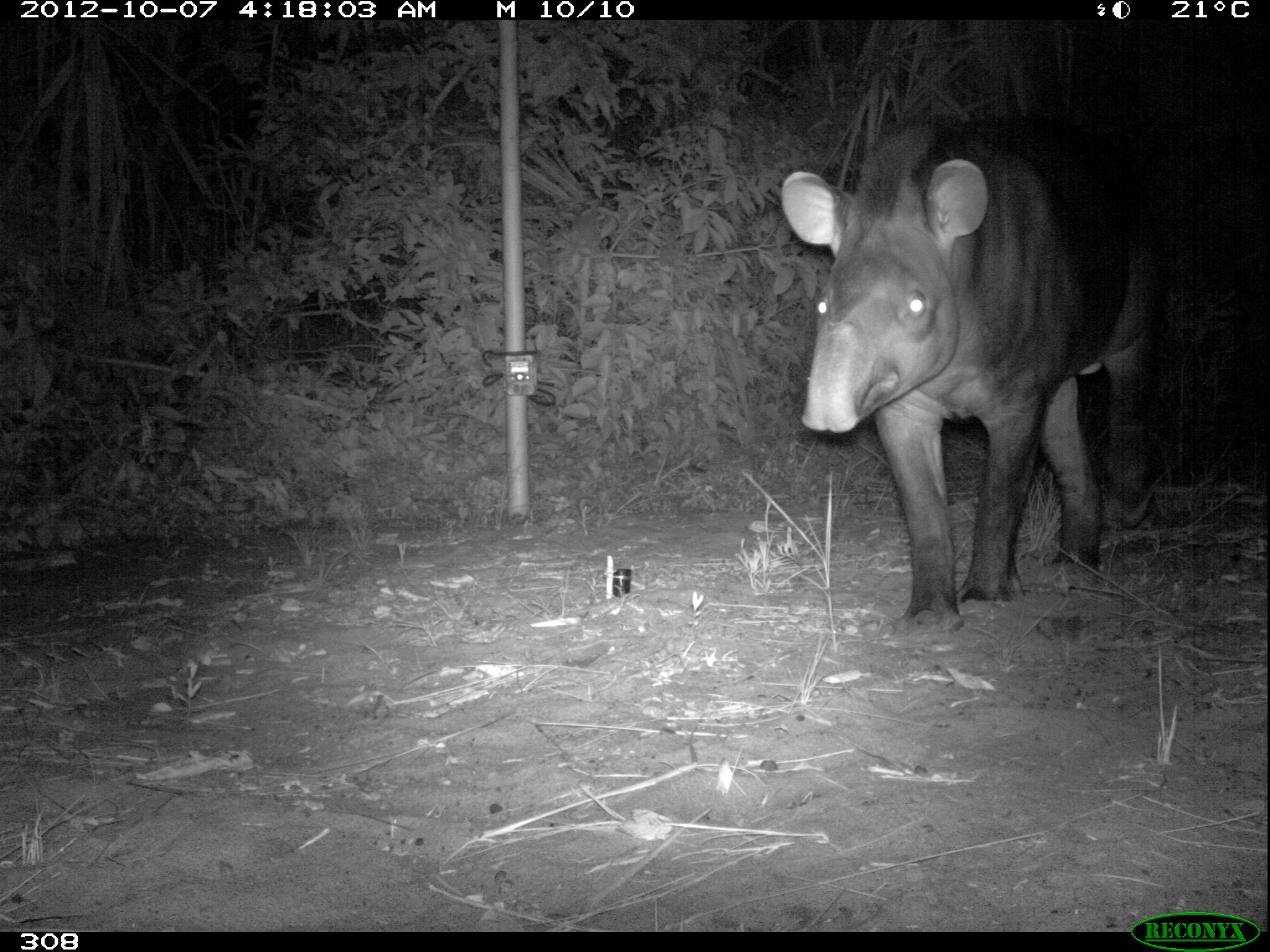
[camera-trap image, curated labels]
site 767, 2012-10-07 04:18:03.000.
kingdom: Animalia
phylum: Chordata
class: Mammalia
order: Perissodactyla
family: Tapiridae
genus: Tapirus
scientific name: Tapirus terrestris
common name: south american tapir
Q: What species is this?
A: Tapirus terrestris (south american tapir).